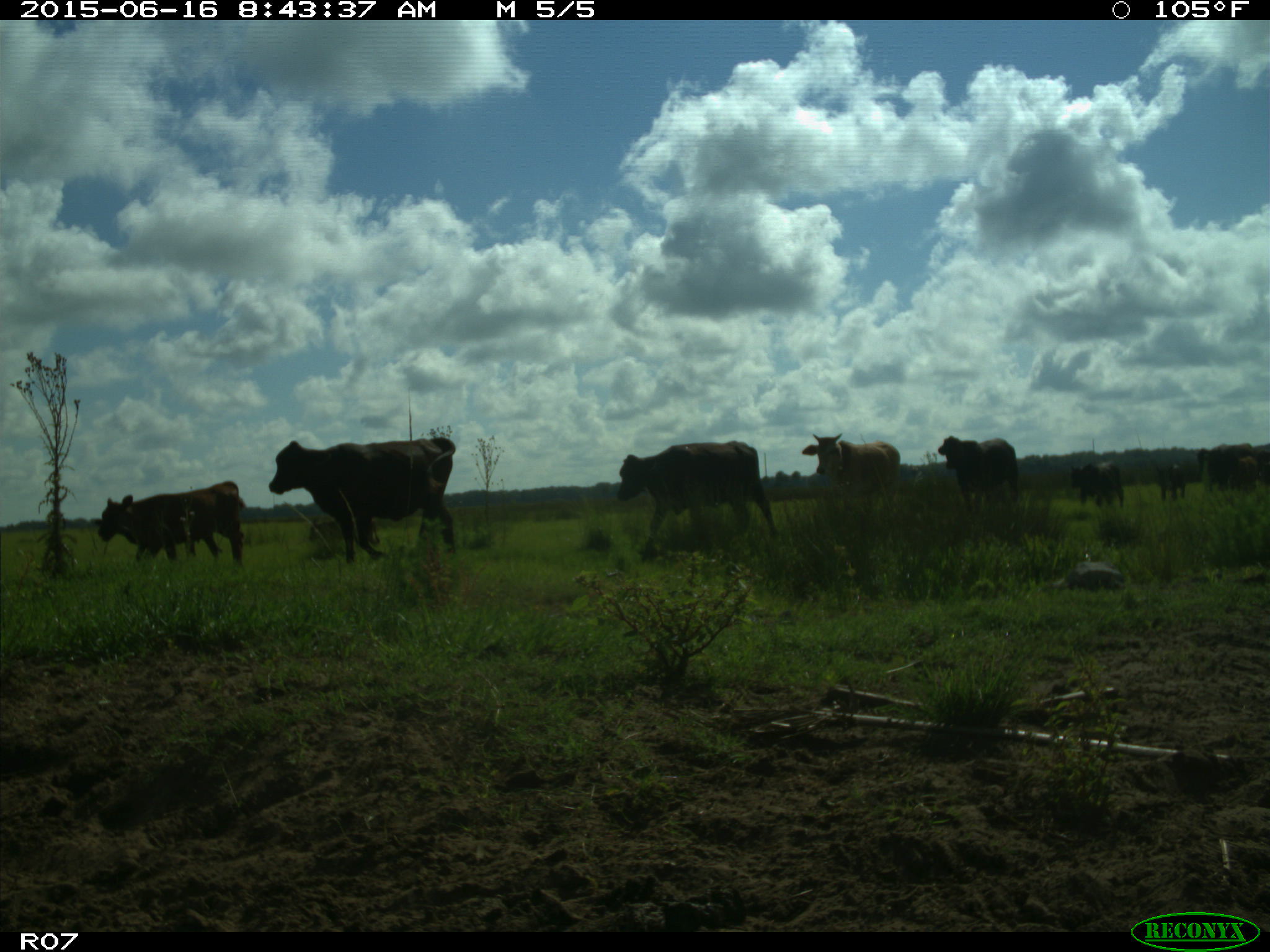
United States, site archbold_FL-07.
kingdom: Animalia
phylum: Chordata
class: Mammalia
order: Artiodactyla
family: Bovidae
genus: Bos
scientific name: Bos taurus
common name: domestic cow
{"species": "Bos taurus (domestic cow)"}